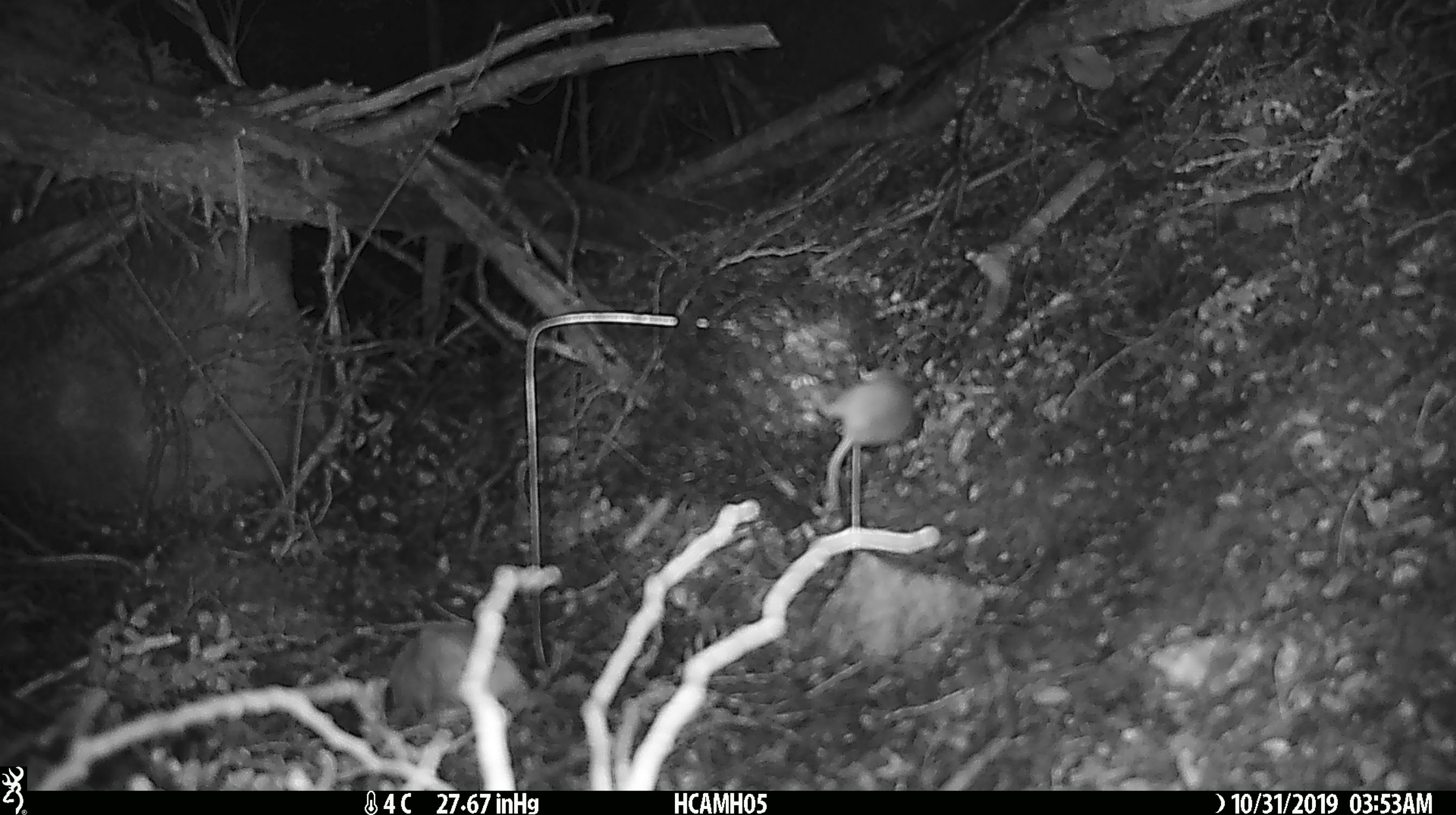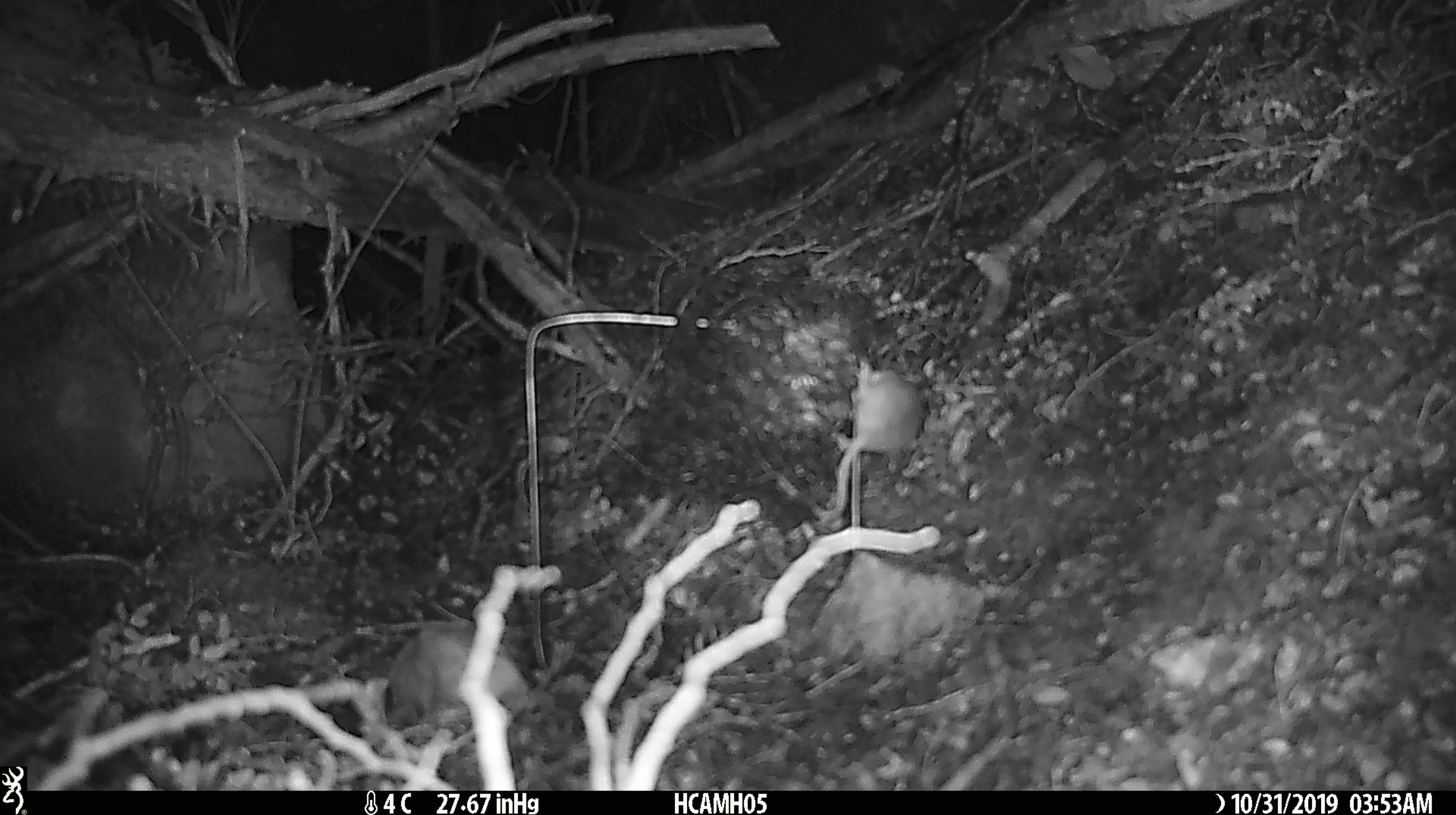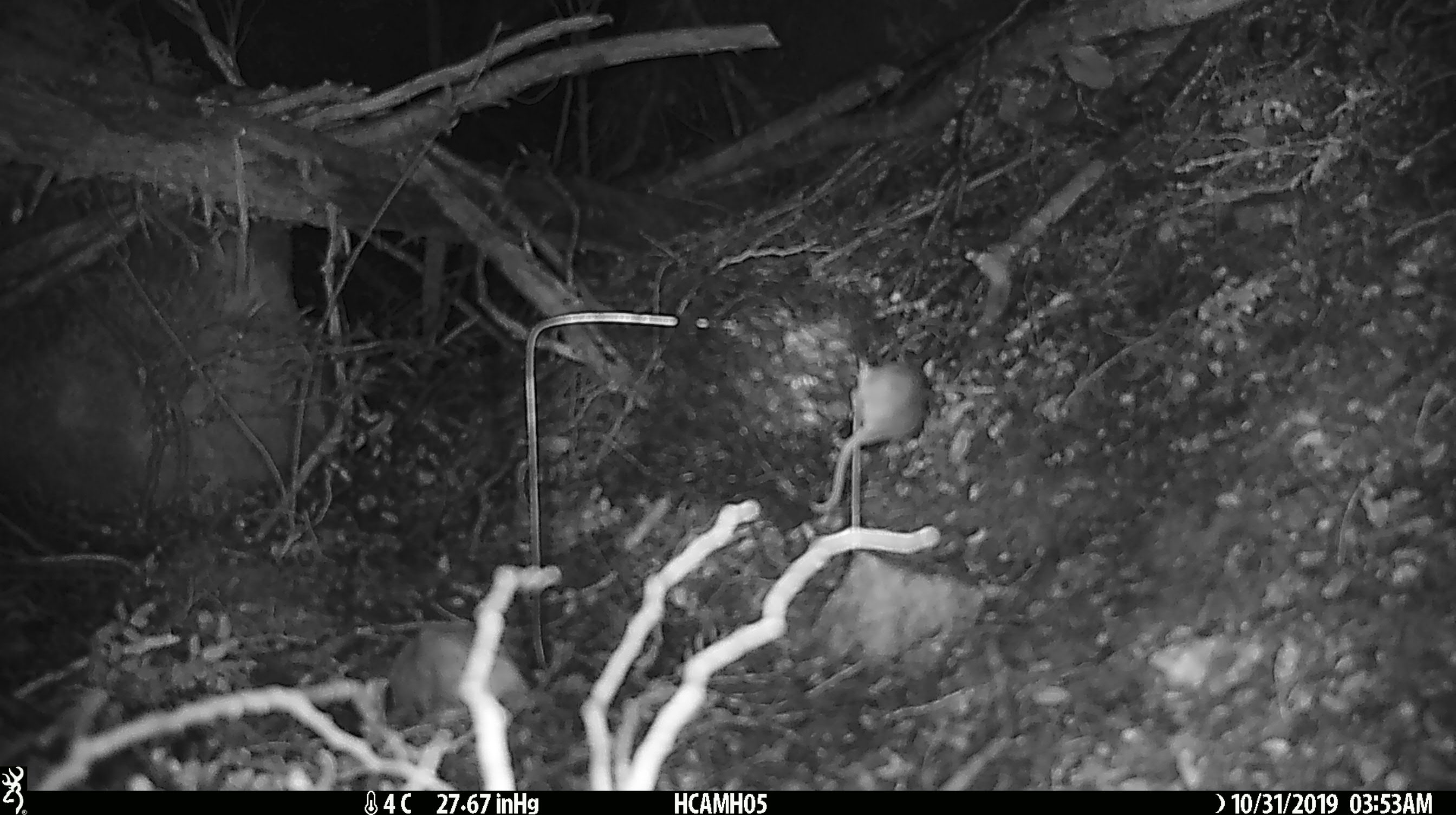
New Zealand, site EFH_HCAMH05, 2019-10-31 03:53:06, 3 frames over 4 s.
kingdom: Animalia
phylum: Chordata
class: Mammalia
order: Rodentia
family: Muridae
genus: Mus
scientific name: Mus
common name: mouse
Mouse (Mus).